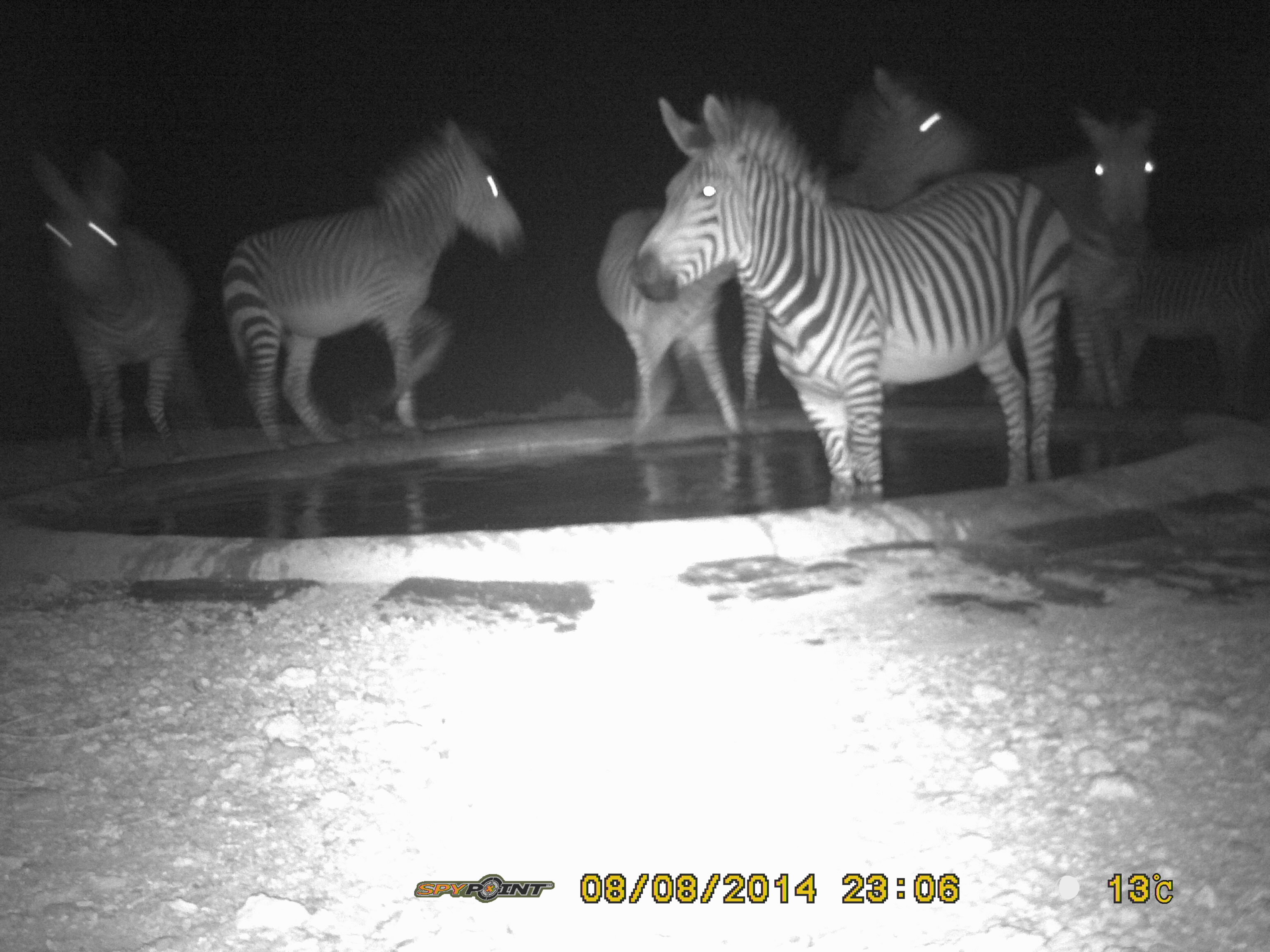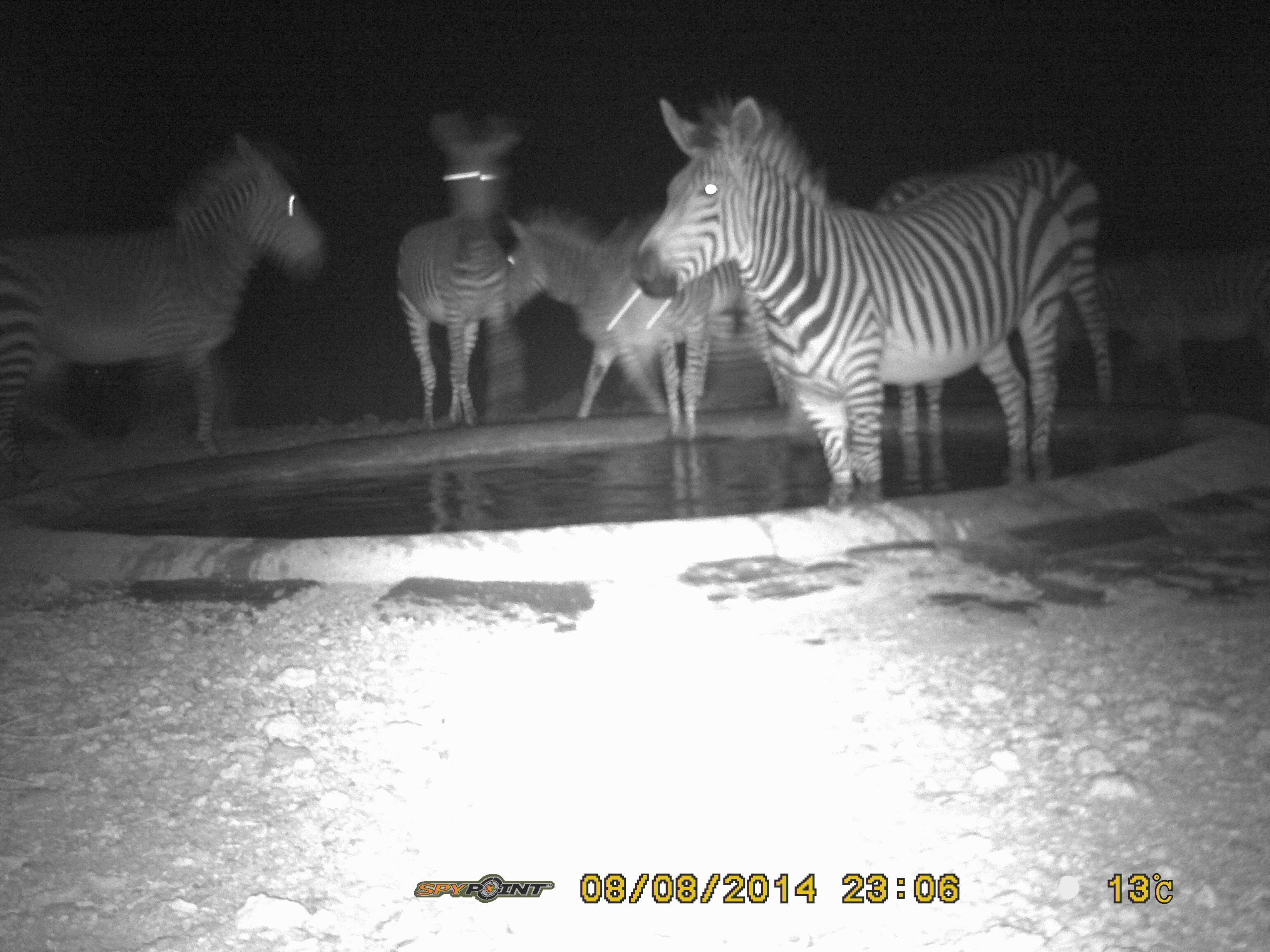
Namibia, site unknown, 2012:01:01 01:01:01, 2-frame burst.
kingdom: Animalia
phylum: Chordata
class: Mammalia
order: Perissodactyla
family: Equidae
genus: Equus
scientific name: Equus zebra hartmannae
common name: hartmann's mountain zebra